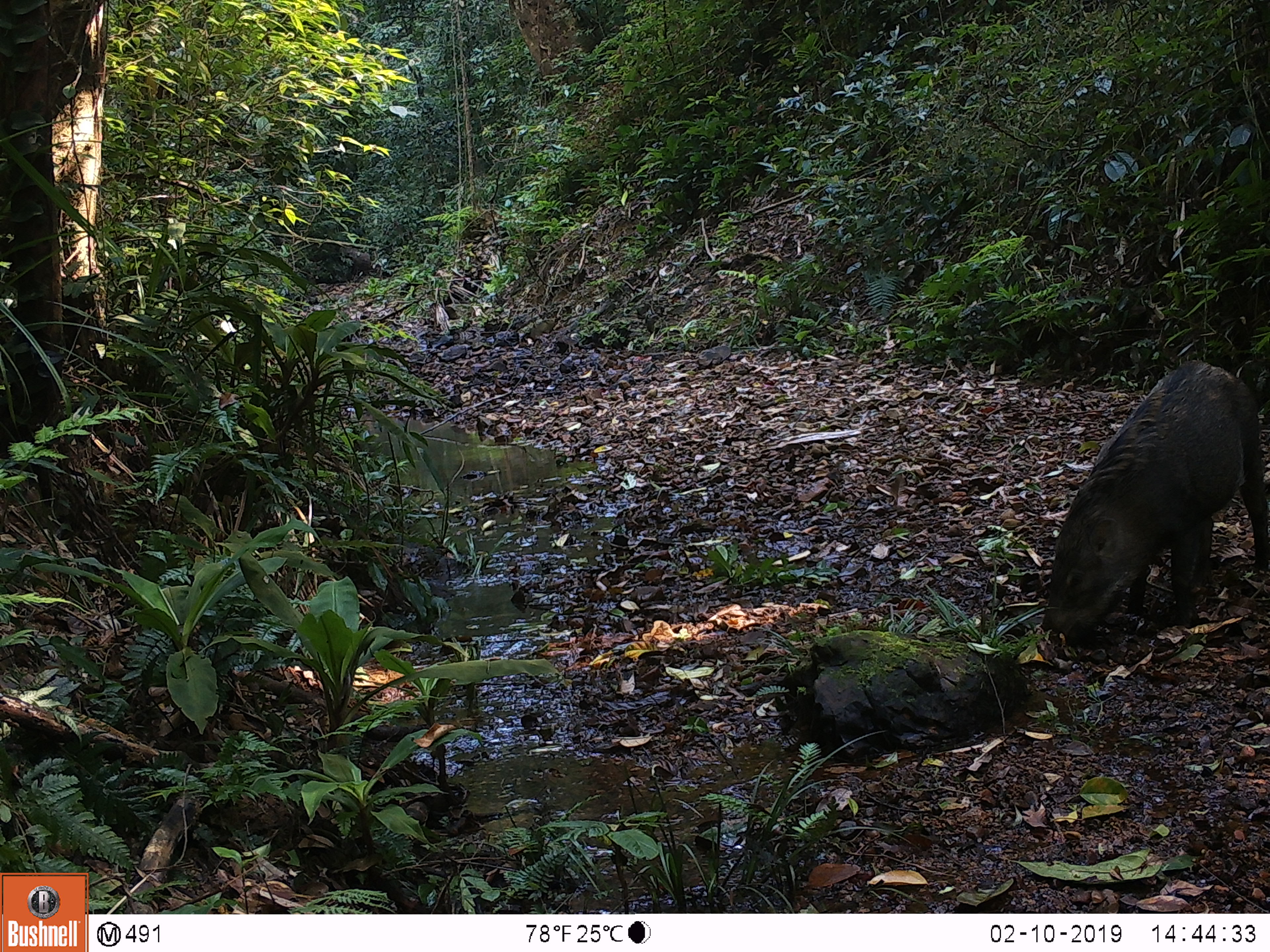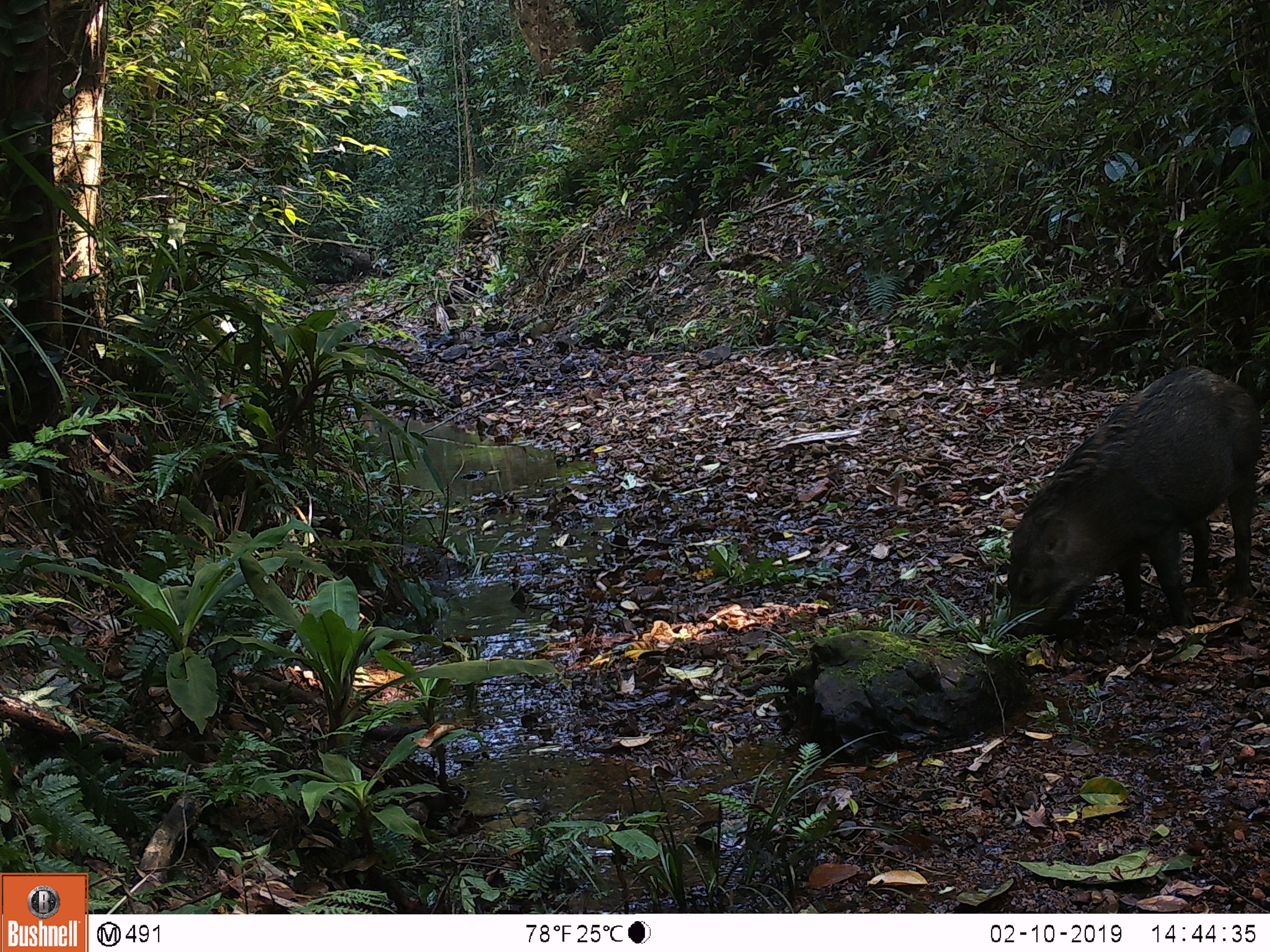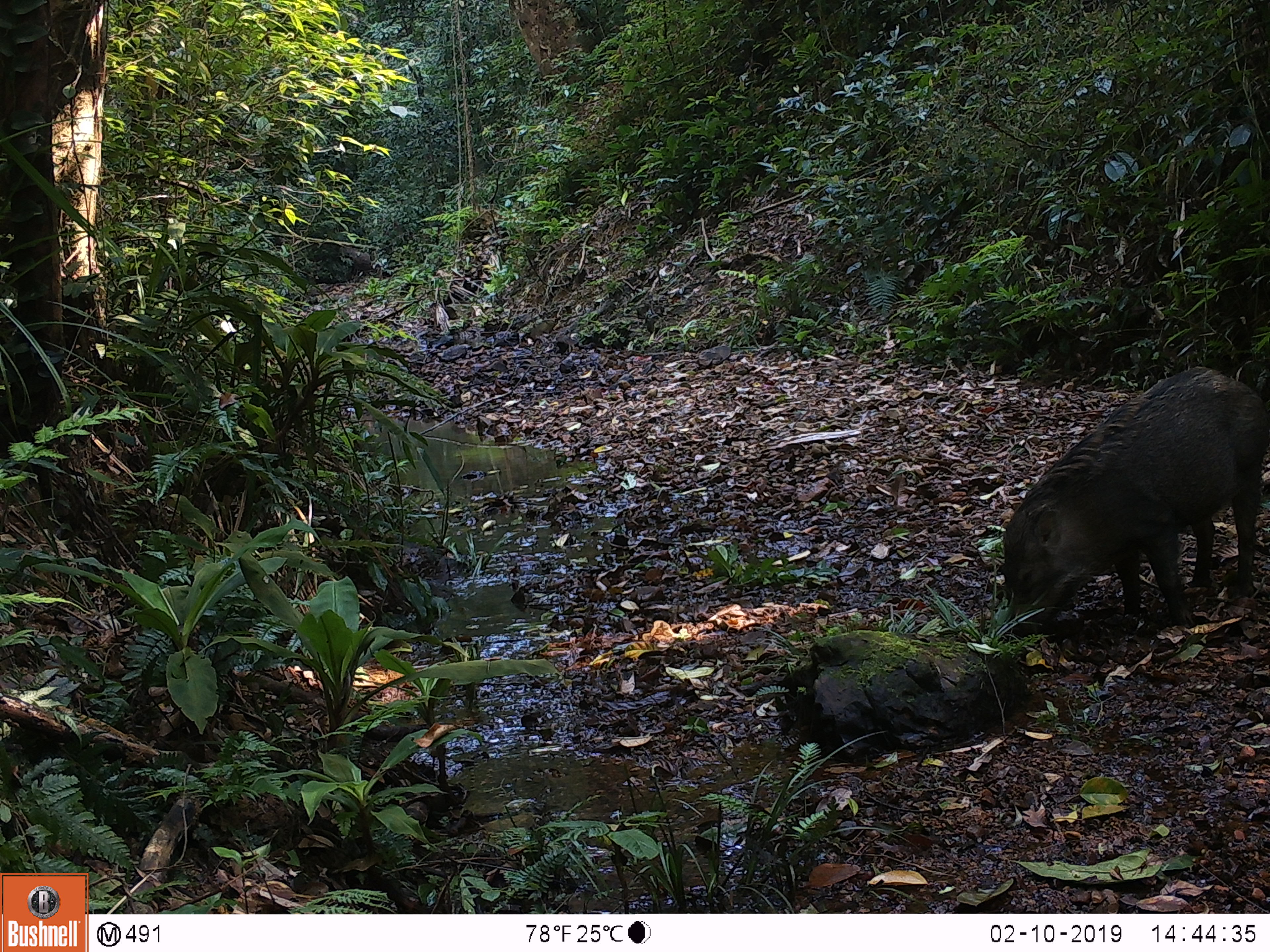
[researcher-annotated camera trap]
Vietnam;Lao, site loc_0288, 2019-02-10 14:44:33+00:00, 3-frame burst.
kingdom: Animalia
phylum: Chordata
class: Mammalia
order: Artiodactyla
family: Suidae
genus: Sus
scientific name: Sus scrofa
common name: eurasian wild pig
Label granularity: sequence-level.